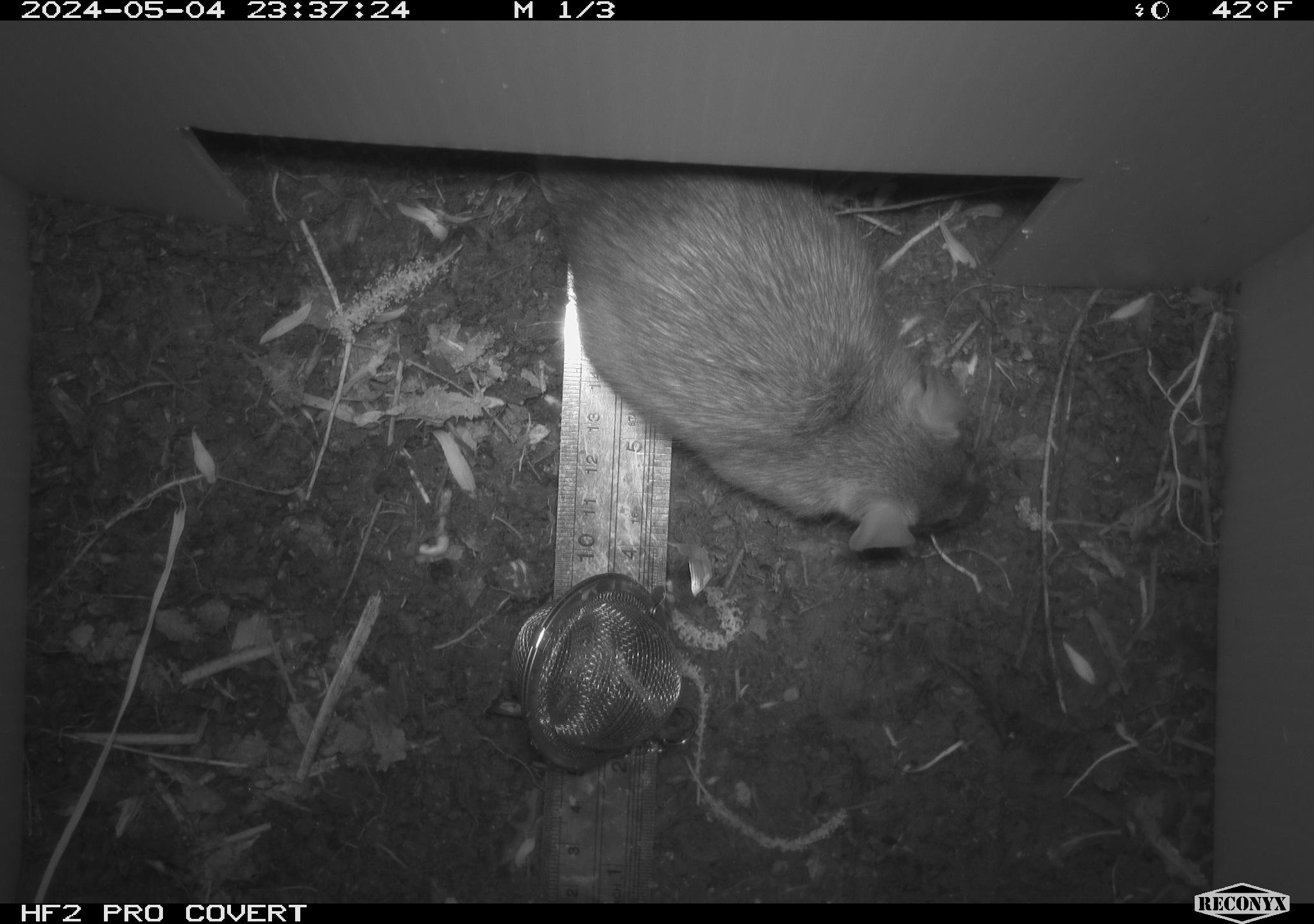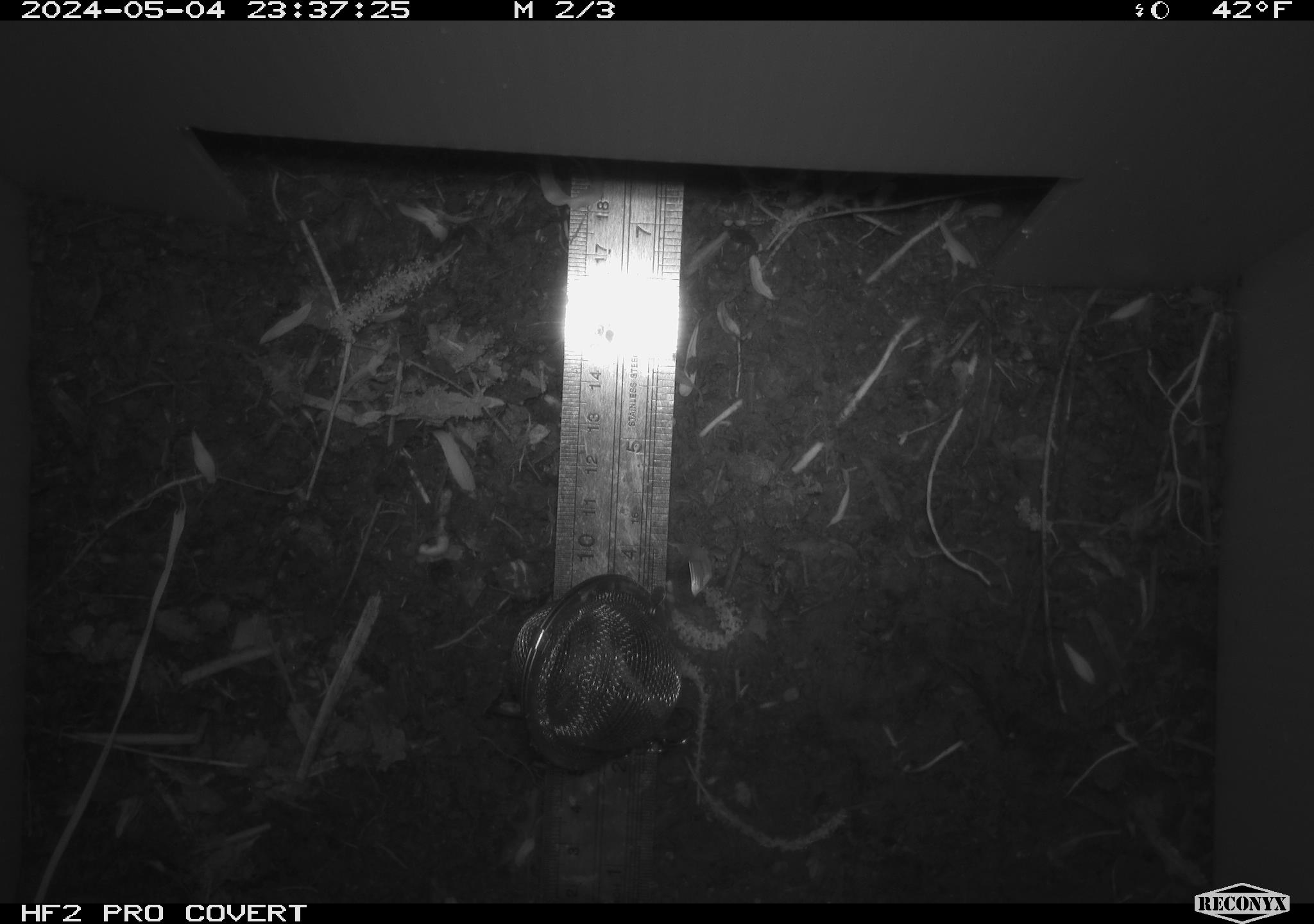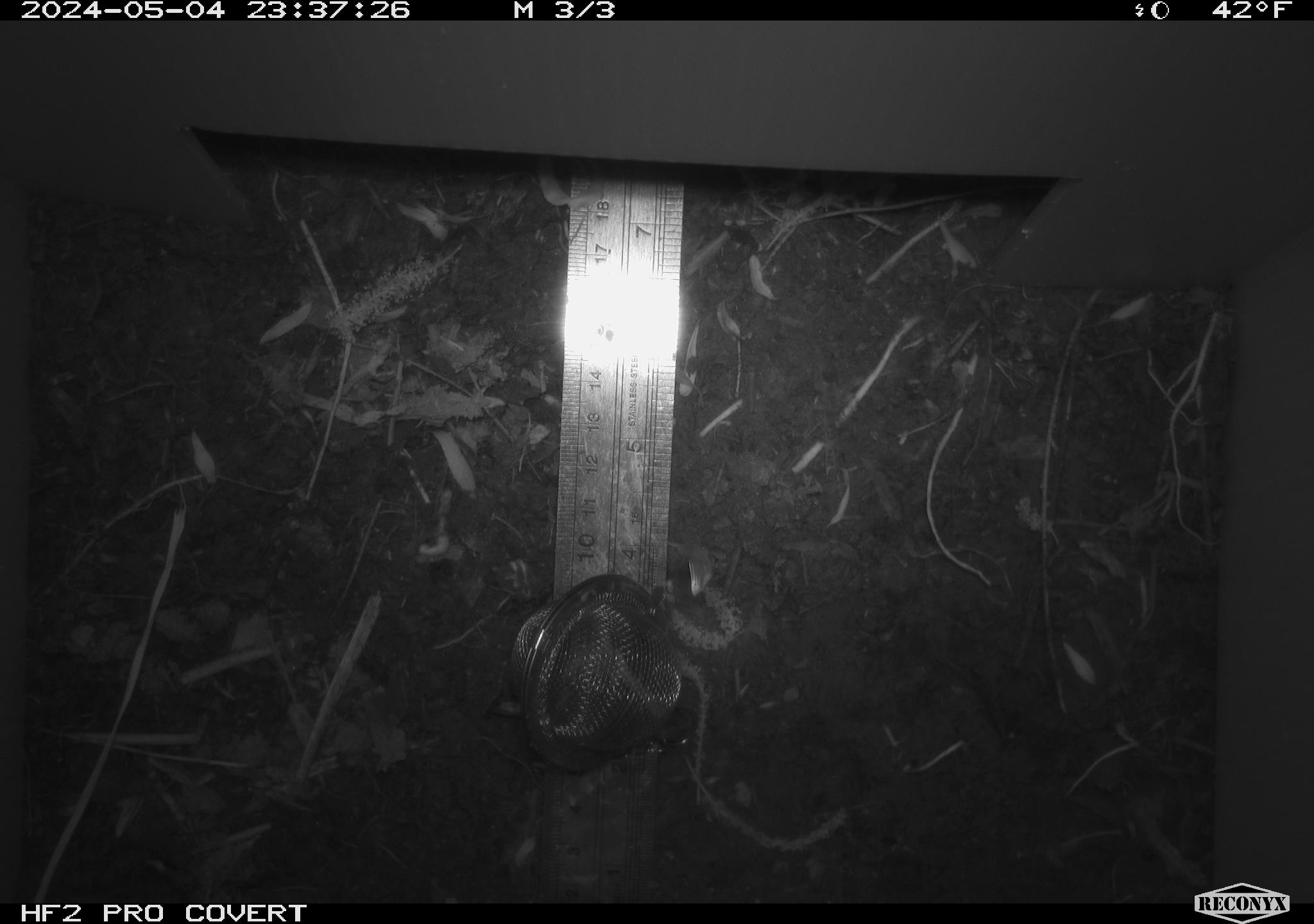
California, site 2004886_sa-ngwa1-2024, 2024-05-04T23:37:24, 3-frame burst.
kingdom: Animalia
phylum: Chordata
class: Mammalia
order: Rodentia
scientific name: Rodentia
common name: mouse species